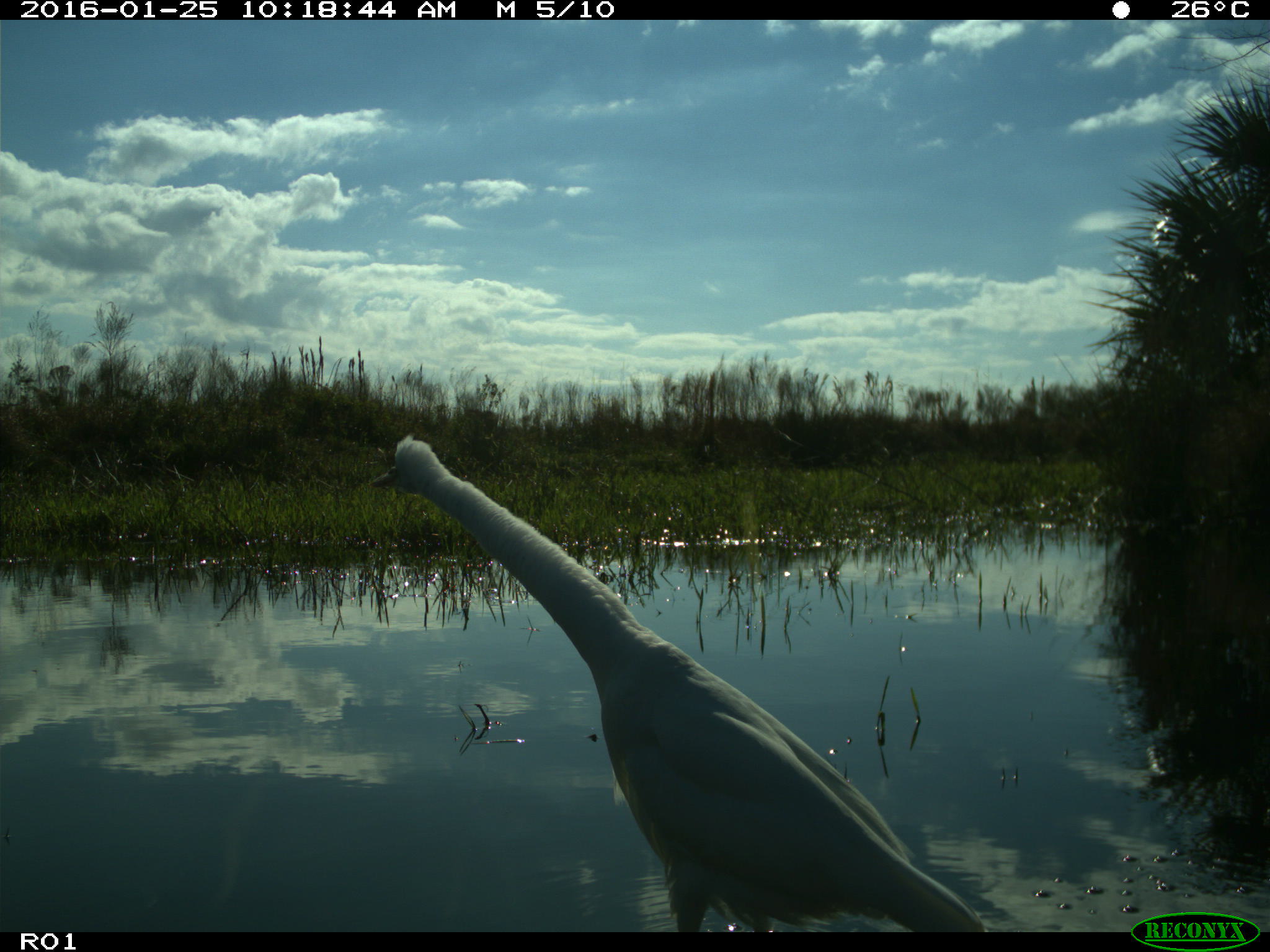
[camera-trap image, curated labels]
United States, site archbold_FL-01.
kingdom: Animalia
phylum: Chordata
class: Aves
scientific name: Aves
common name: birds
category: unidentified bird